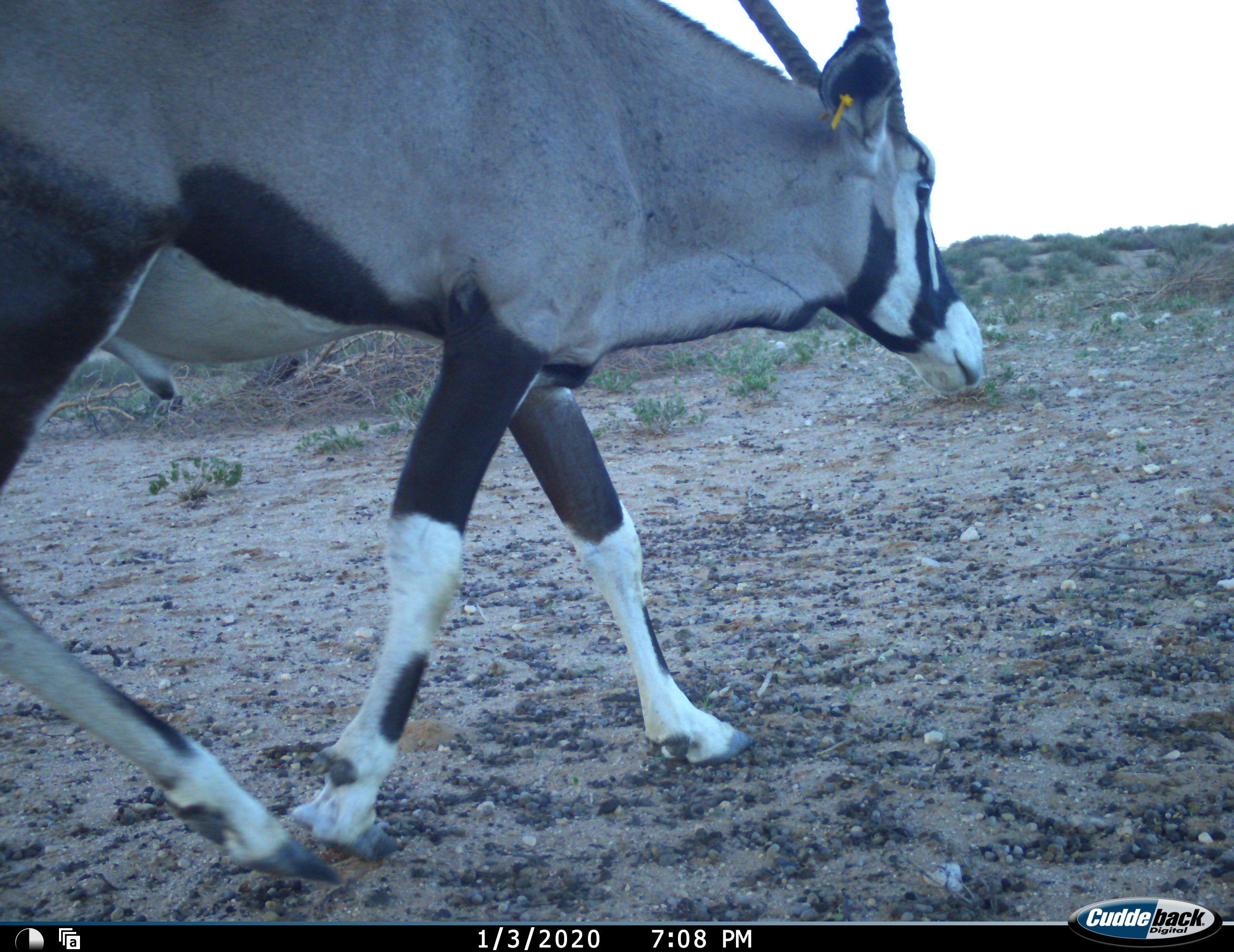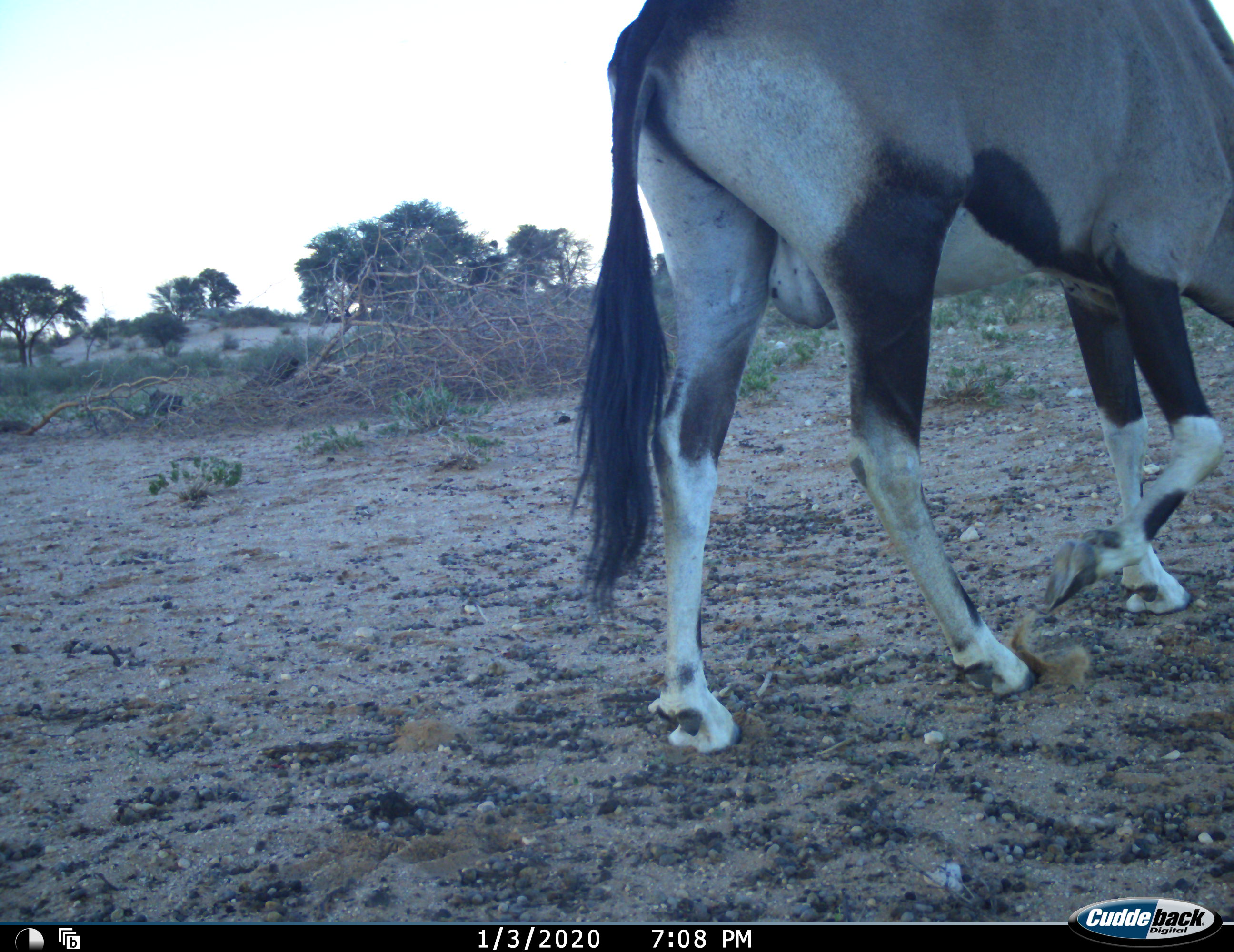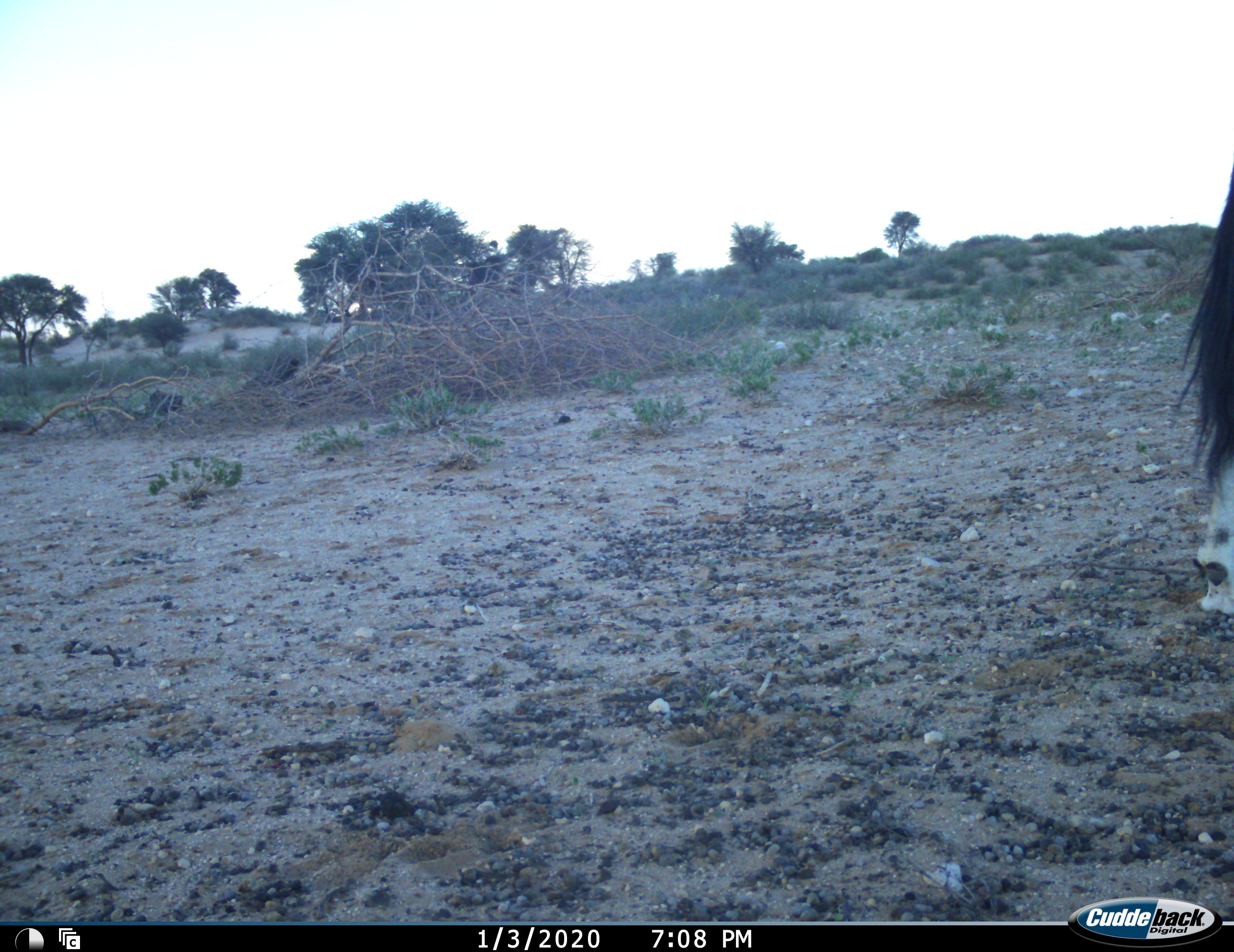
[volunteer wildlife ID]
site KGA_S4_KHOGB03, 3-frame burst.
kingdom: Animalia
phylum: Chordata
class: Mammalia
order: Artiodactyla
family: Bovidae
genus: Oryx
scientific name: Oryx gazella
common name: gemsbok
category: oryx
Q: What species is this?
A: Oryx (gemsbok) (Oryx gazella).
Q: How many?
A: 1.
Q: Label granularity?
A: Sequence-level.